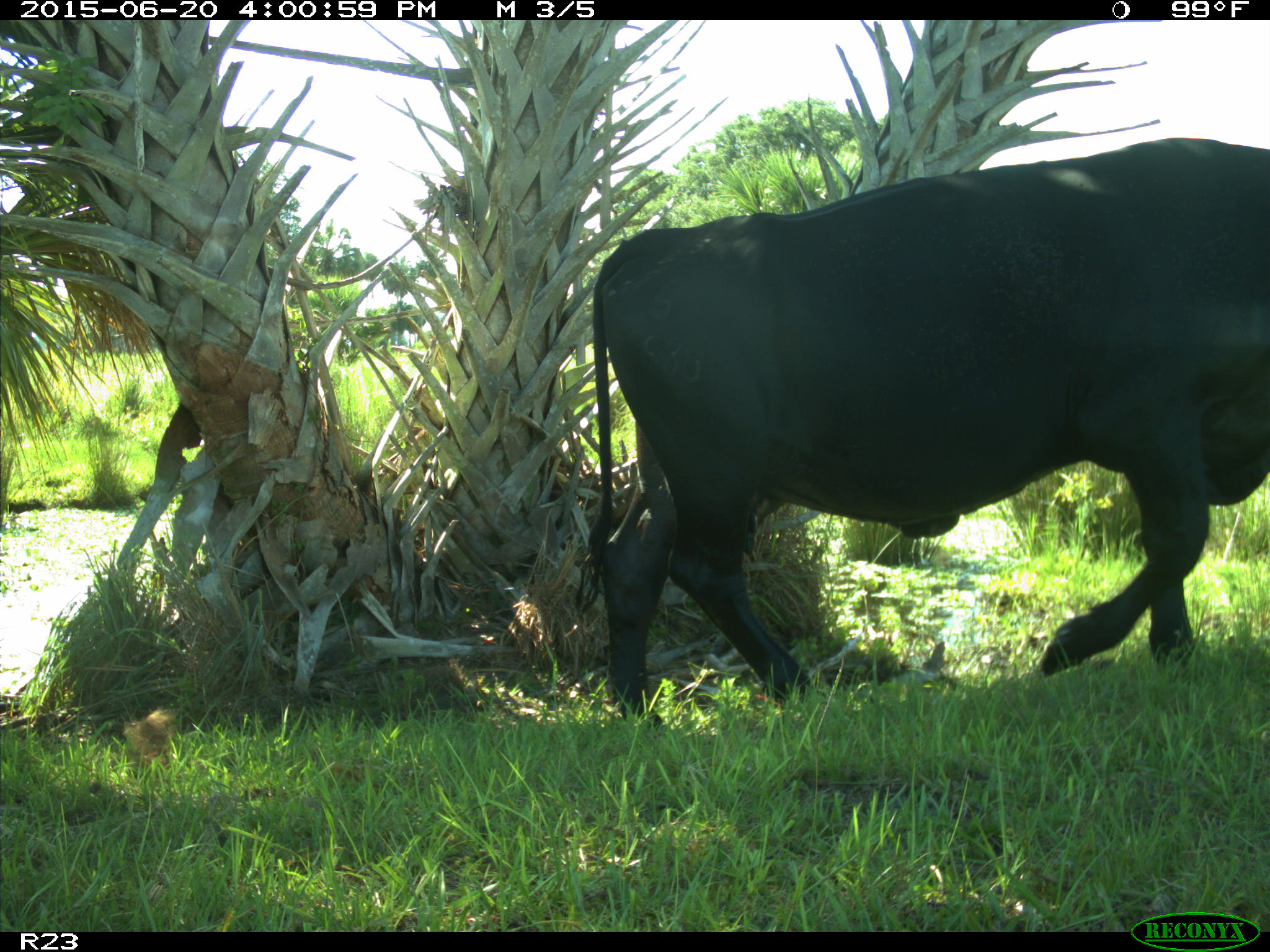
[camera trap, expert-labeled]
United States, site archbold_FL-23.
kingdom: Animalia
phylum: Chordata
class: Mammalia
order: Artiodactyla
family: Bovidae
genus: Bos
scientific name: Bos taurus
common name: domestic cow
Bos taurus (domestic cow).